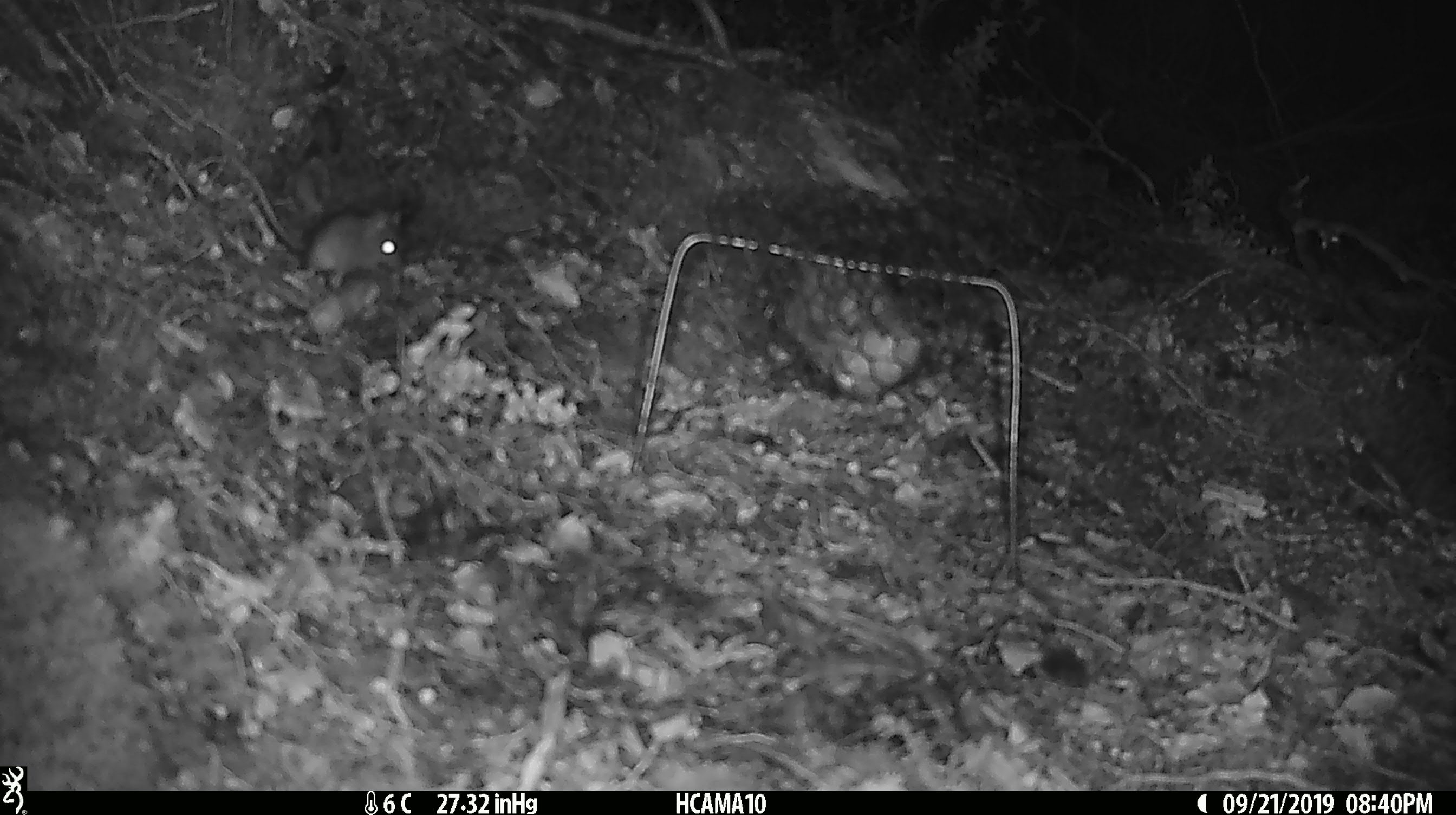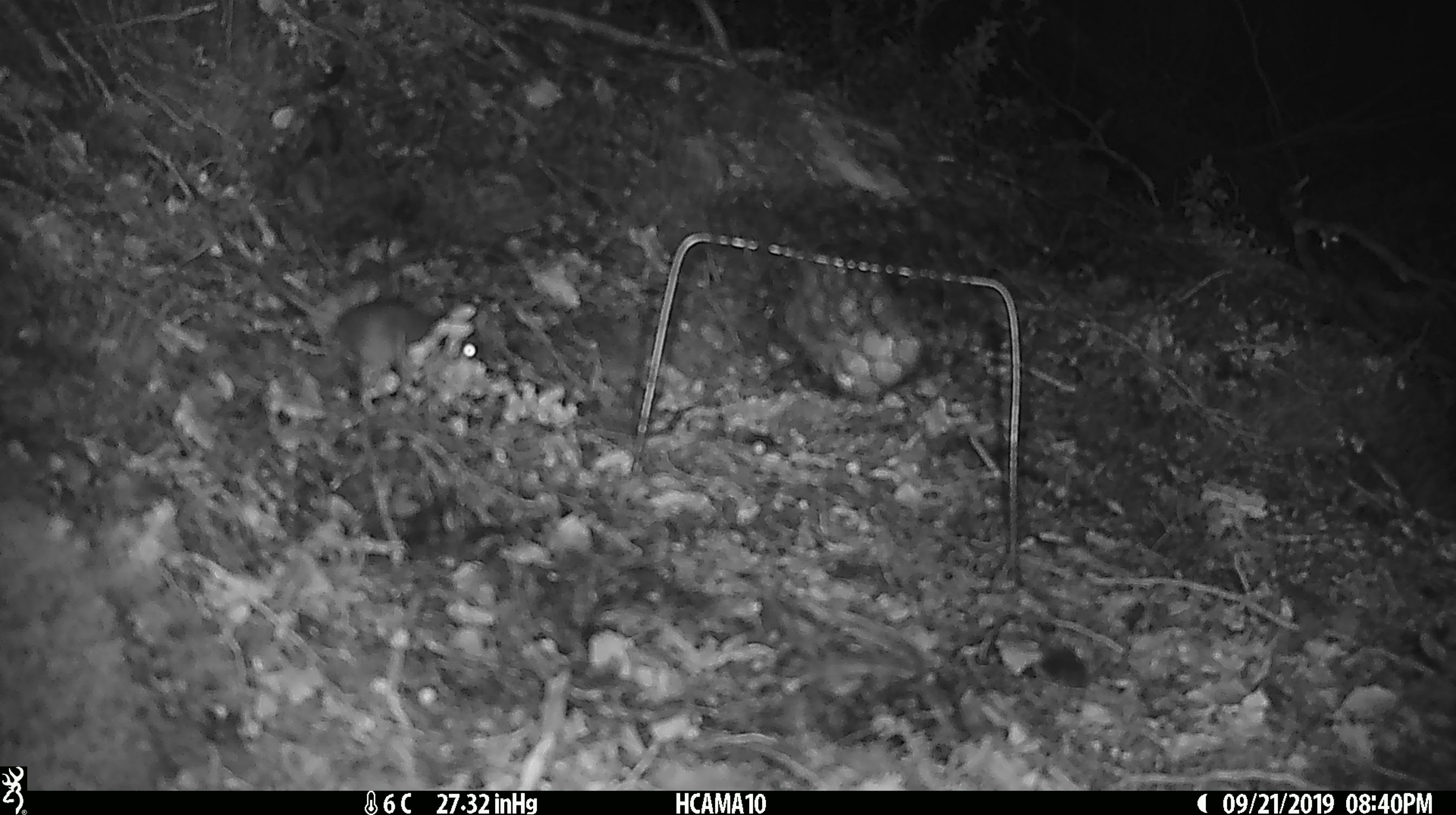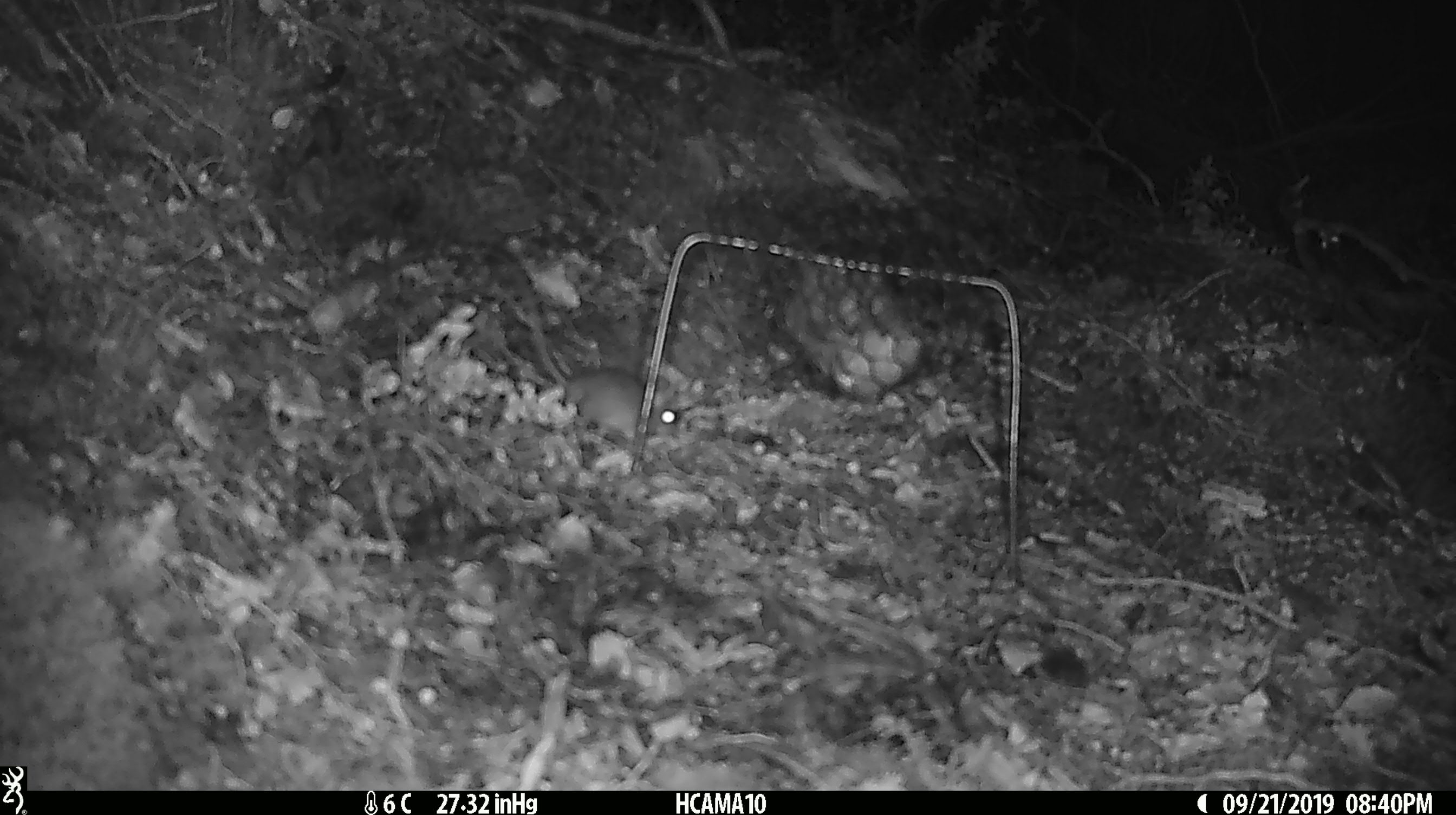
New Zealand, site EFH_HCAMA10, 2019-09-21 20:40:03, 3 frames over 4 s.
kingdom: Animalia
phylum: Chordata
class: Mammalia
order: Rodentia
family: Muridae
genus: Mus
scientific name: Mus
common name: mouse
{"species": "mouse (Mus)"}